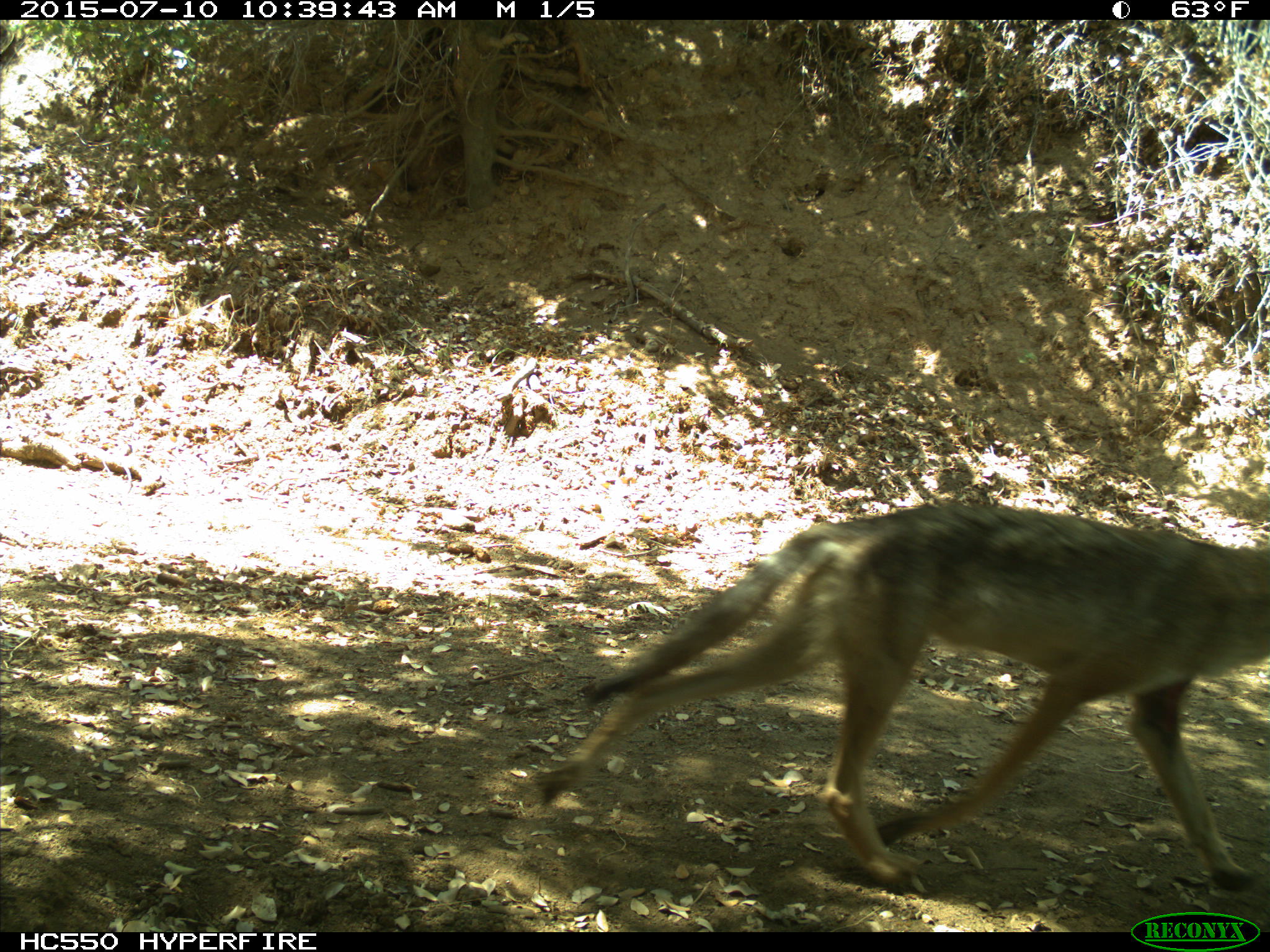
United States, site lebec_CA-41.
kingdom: Animalia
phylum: Chordata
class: Mammalia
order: Carnivora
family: Canidae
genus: Canis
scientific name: Canis latrans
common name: coyote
Canis latrans (coyote).